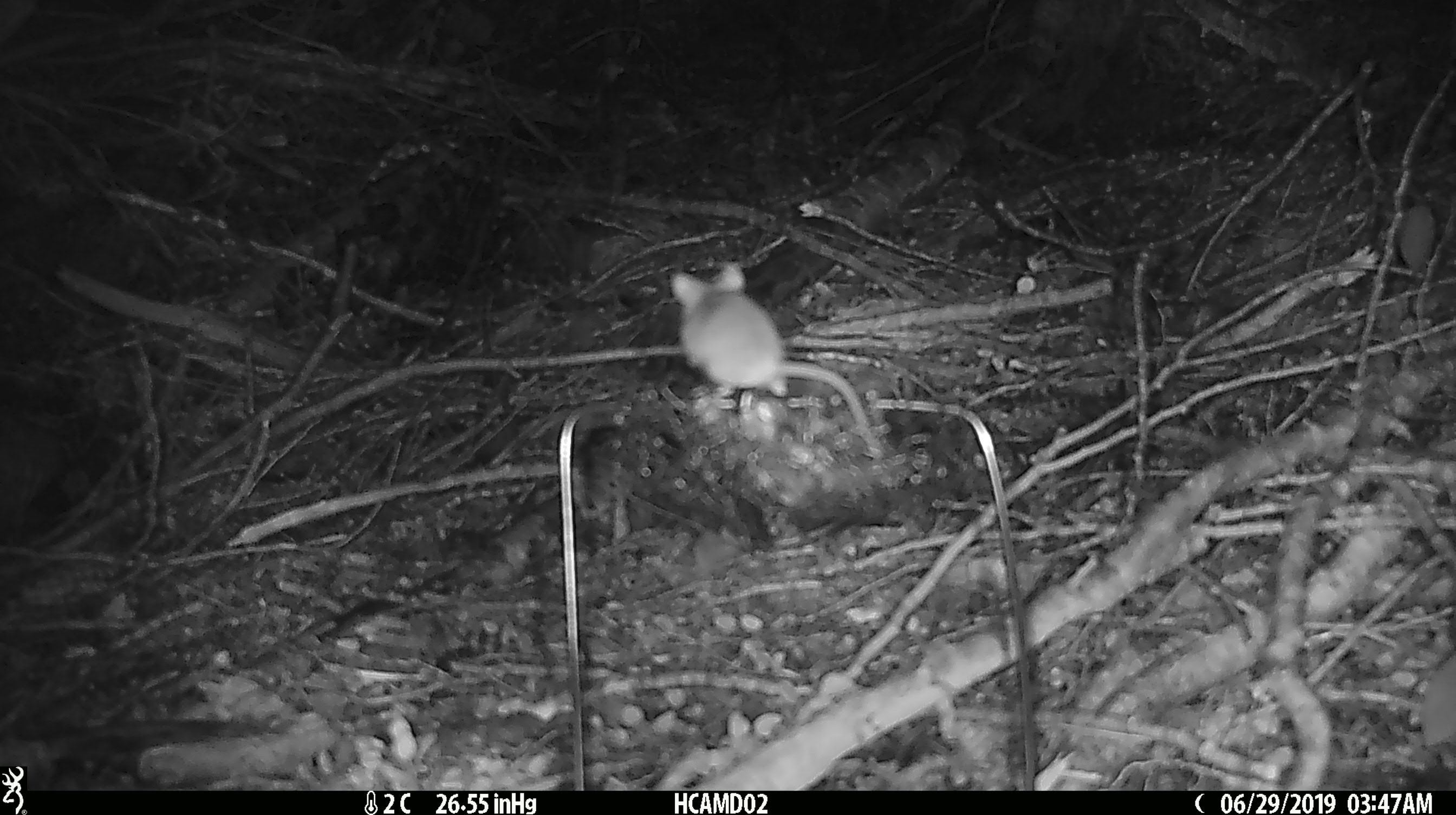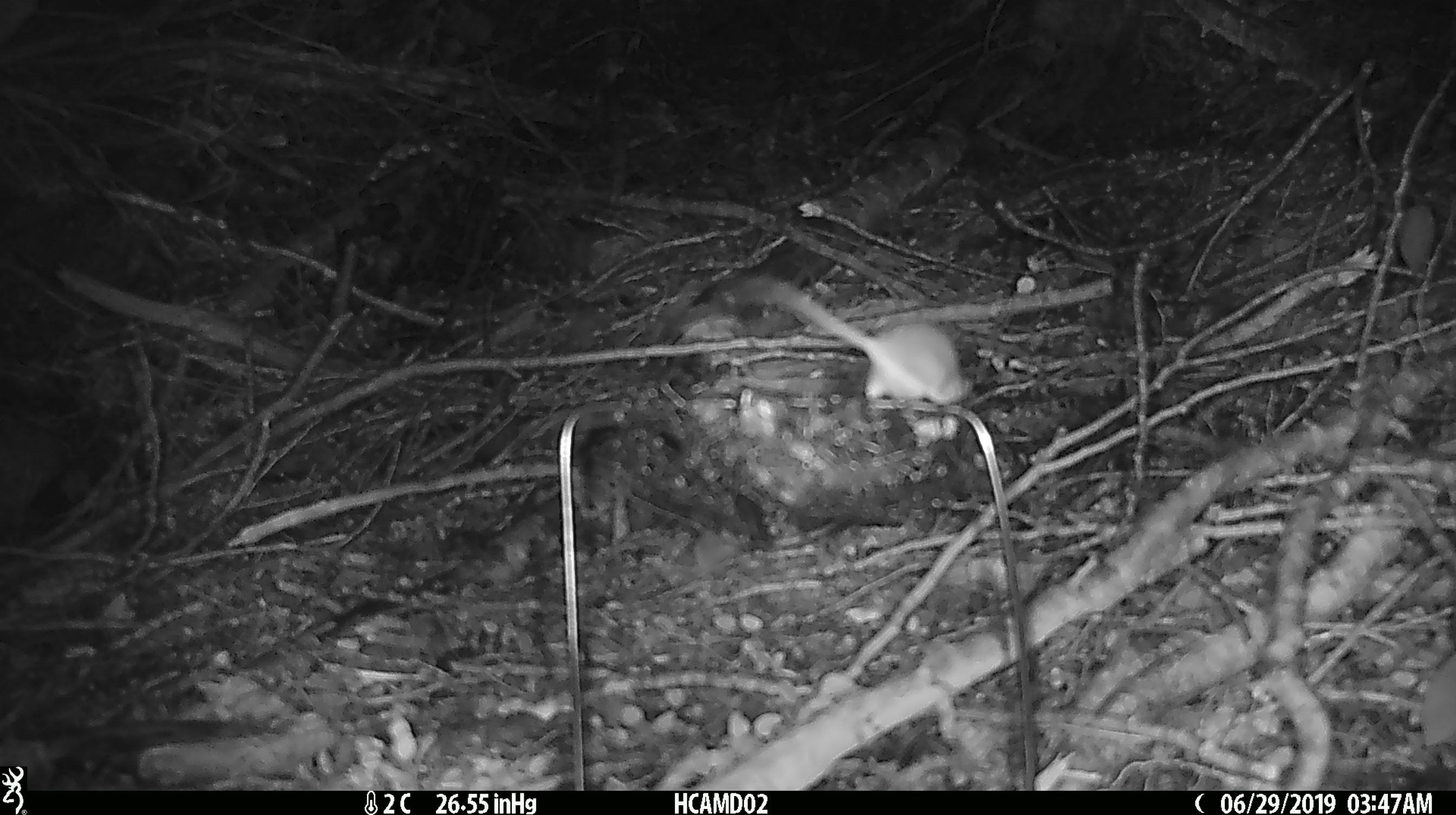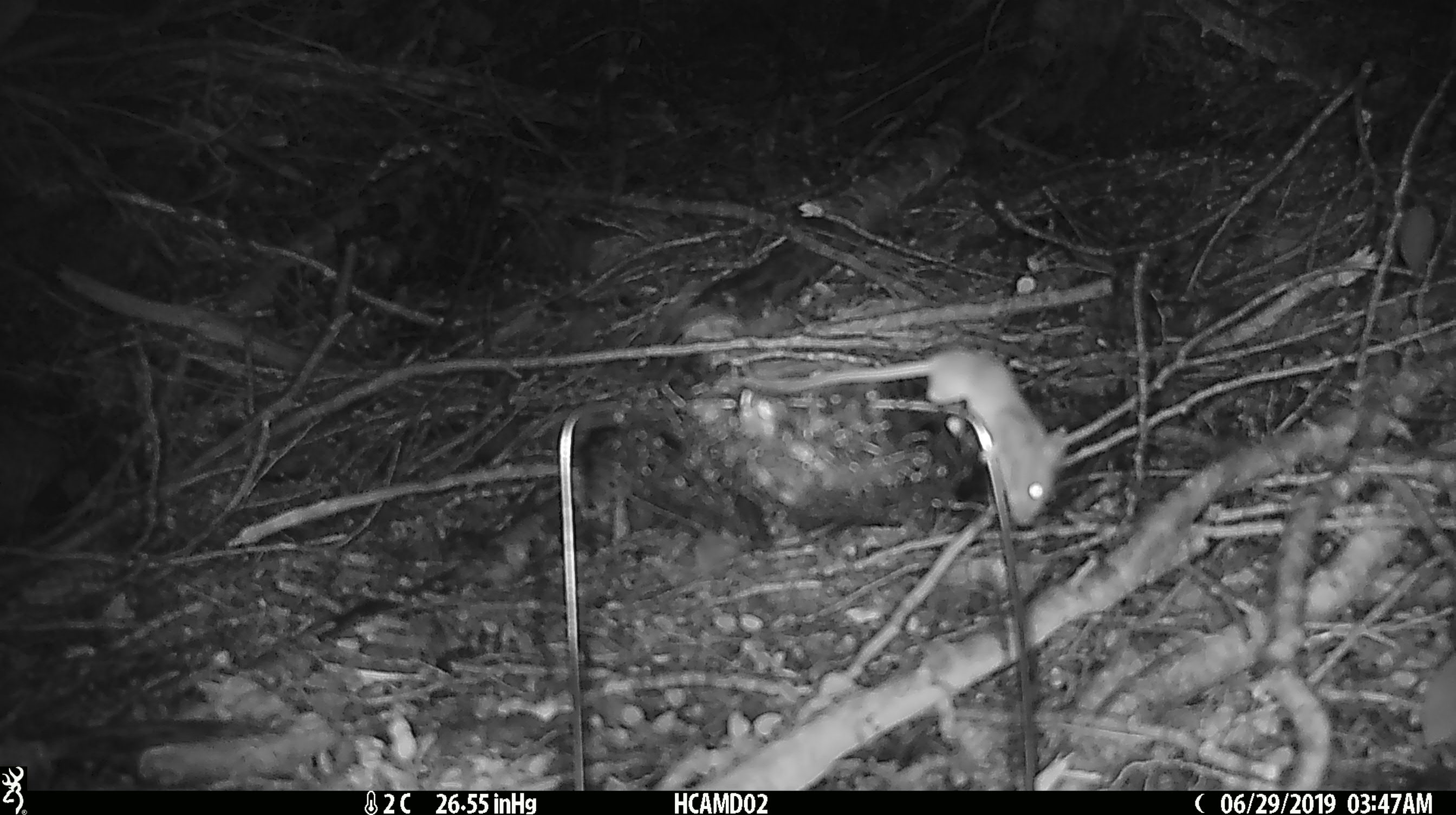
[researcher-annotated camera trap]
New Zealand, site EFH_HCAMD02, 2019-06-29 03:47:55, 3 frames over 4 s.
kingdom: Animalia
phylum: Chordata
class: Mammalia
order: Rodentia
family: Muridae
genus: Mus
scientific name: Mus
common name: mouse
Mouse (Mus).